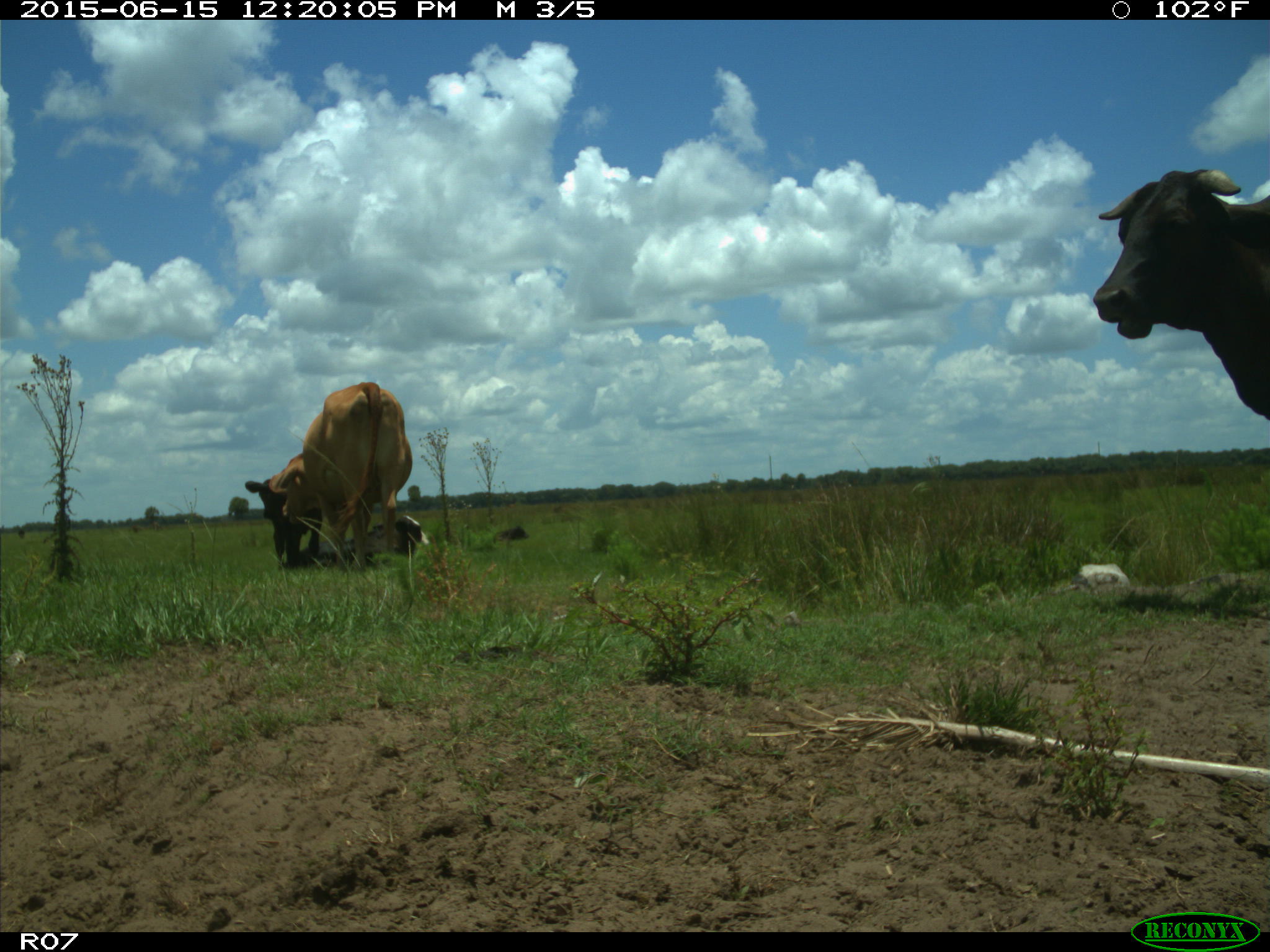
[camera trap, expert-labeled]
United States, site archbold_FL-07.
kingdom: Animalia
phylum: Chordata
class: Mammalia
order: Artiodactyla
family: Bovidae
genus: Bos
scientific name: Bos taurus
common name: domestic cow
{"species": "Bos taurus (domestic cow)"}